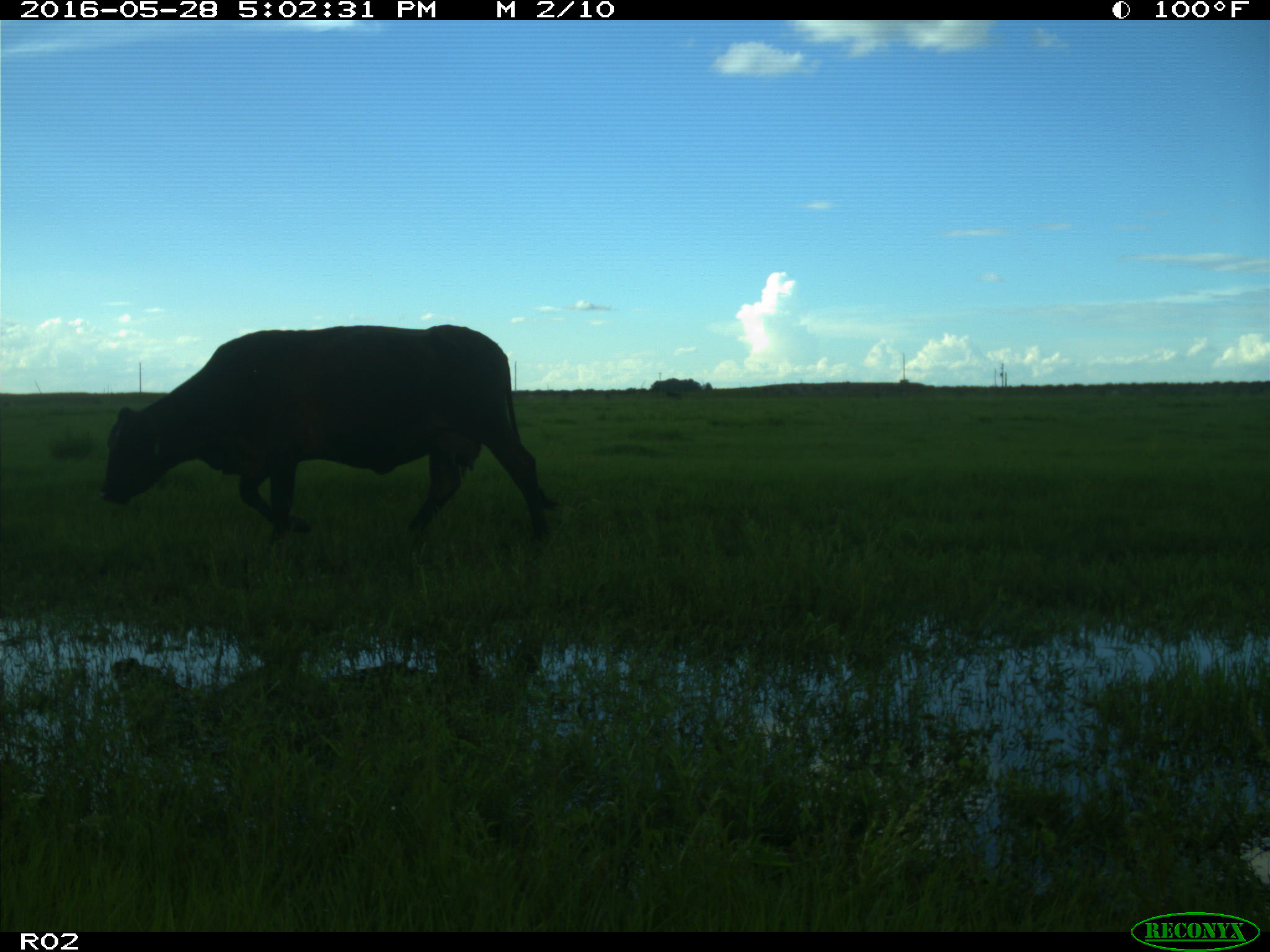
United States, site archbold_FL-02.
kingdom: Animalia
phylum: Chordata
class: Mammalia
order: Artiodactyla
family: Bovidae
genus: Bos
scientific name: Bos taurus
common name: domestic cow